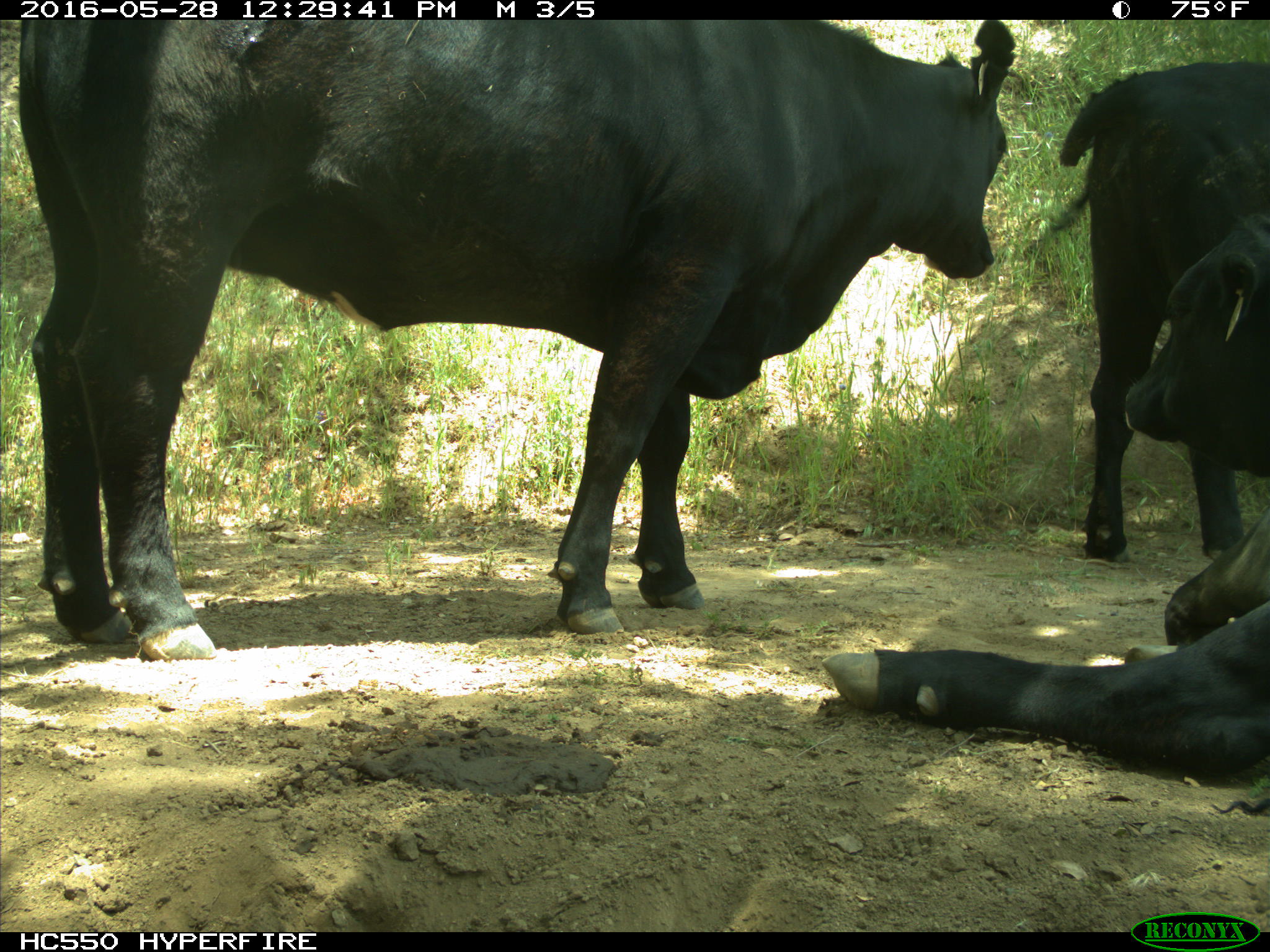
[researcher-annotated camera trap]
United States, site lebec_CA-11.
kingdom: Animalia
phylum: Chordata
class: Mammalia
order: Artiodactyla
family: Bovidae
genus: Bos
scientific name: Bos taurus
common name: domestic cow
Bos taurus (domestic cow).